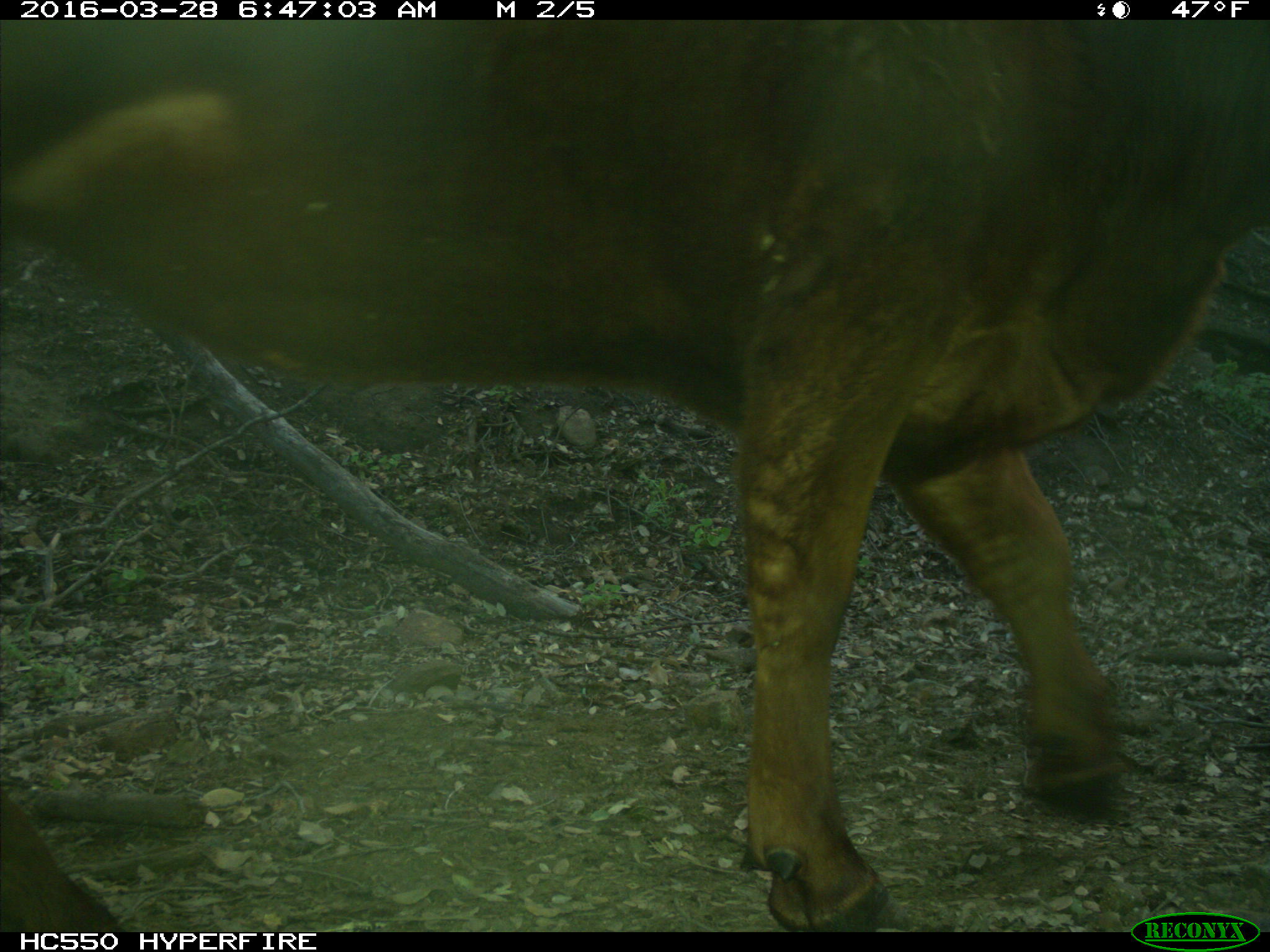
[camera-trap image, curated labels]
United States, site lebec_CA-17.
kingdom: Animalia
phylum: Chordata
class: Mammalia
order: Artiodactyla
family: Bovidae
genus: Bos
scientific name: Bos taurus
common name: domestic cow